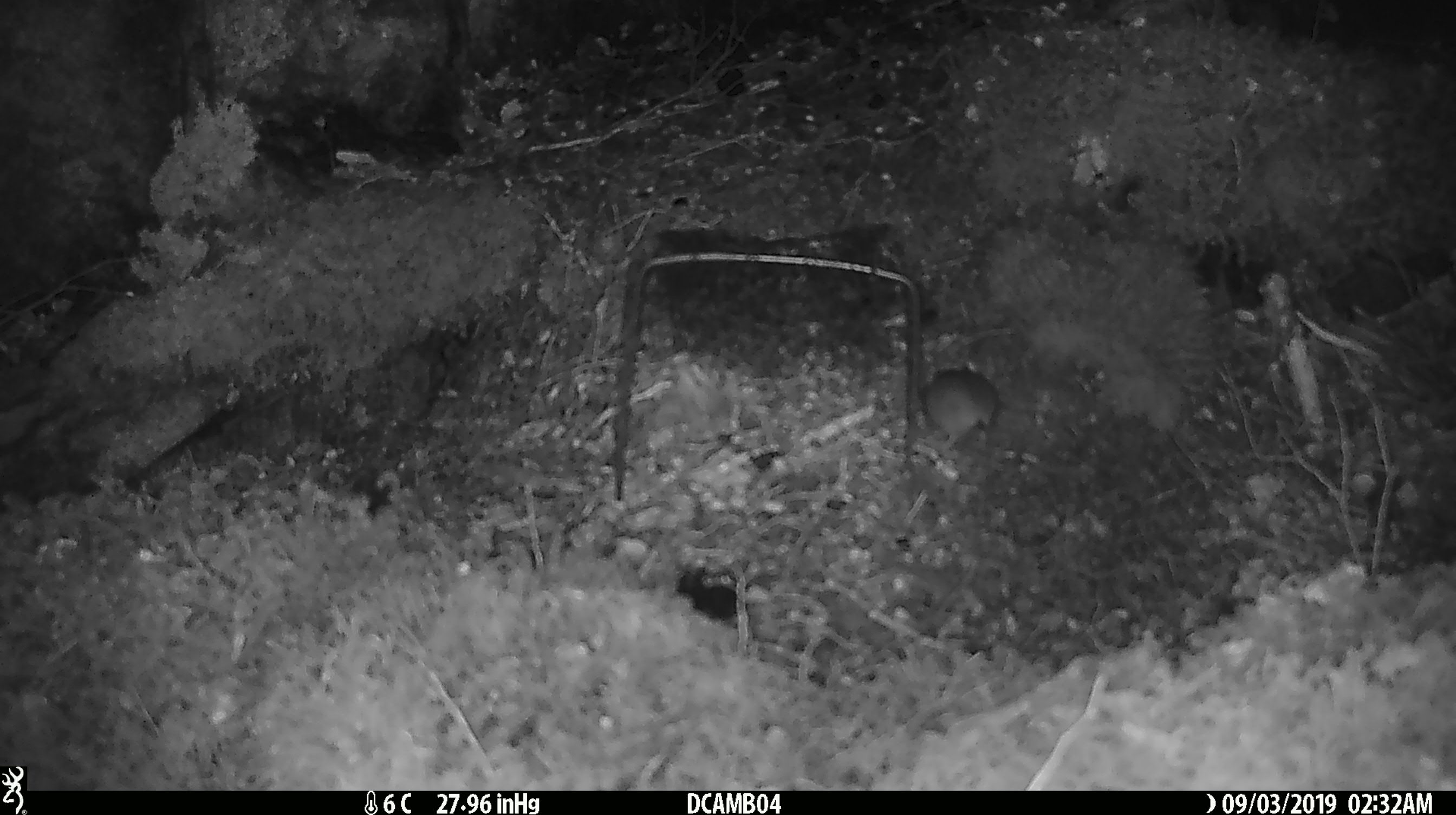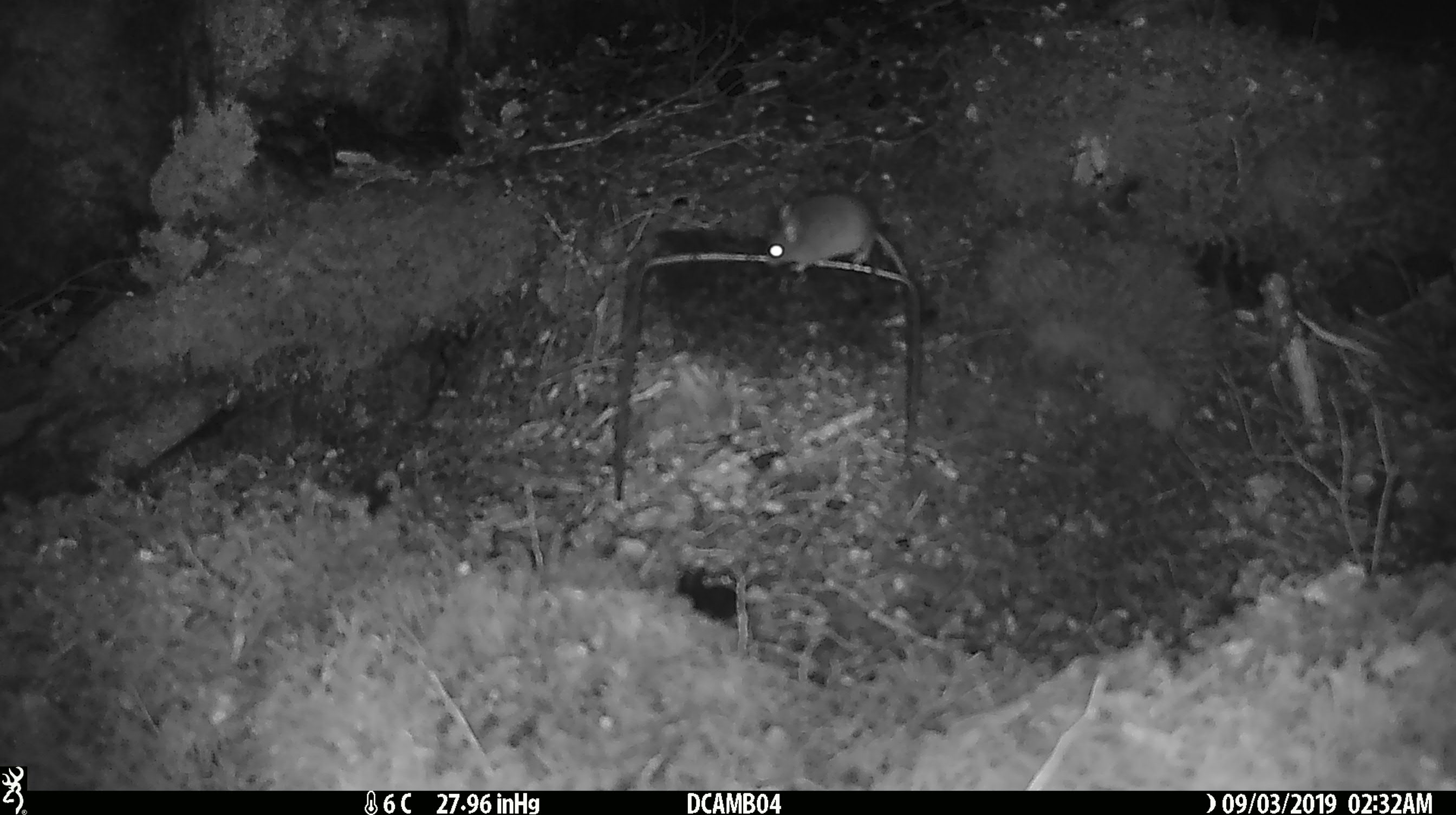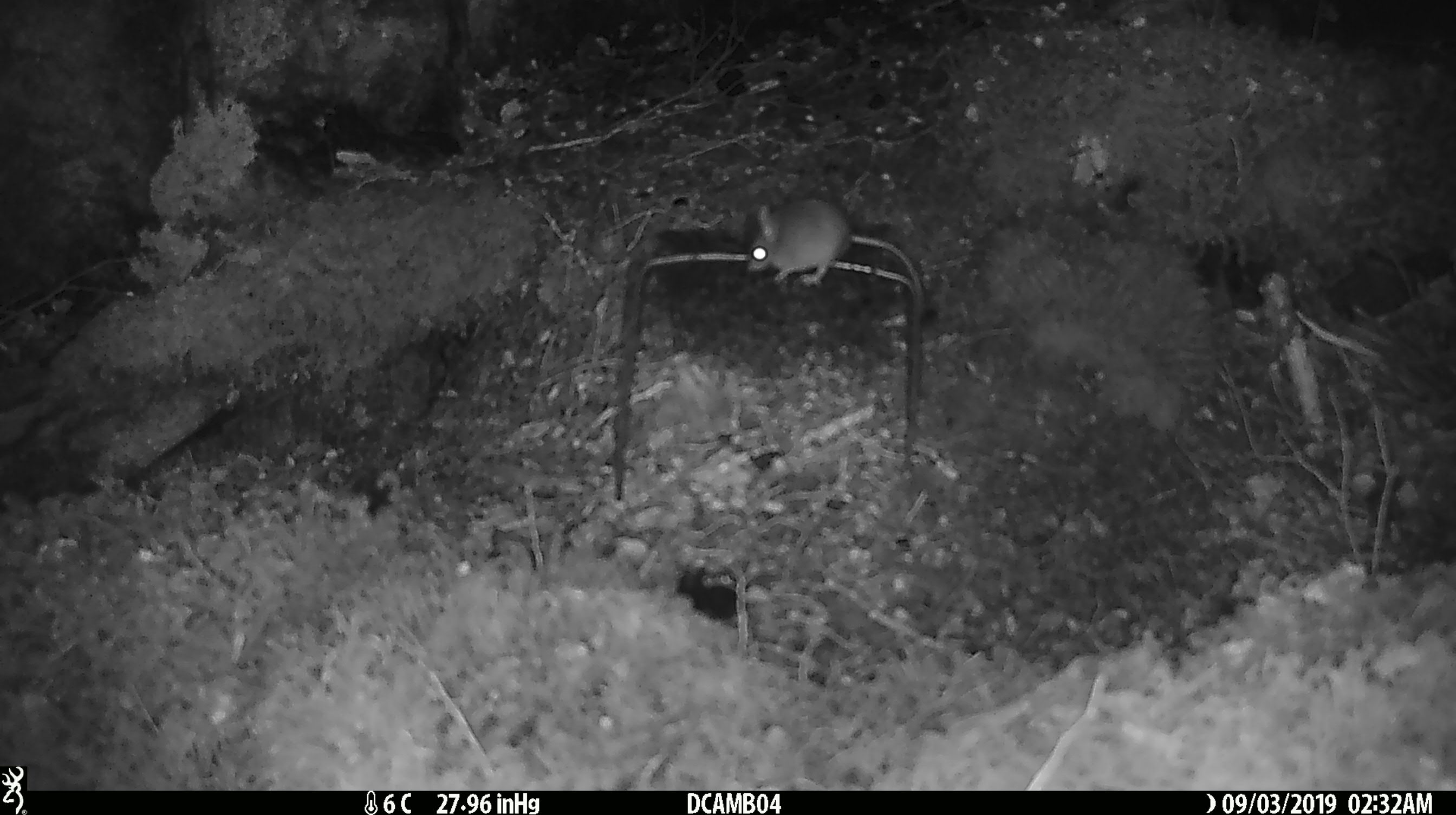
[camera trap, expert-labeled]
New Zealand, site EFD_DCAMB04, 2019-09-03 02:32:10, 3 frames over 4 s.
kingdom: Animalia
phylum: Chordata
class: Mammalia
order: Rodentia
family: Muridae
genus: Mus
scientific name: Mus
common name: mouse